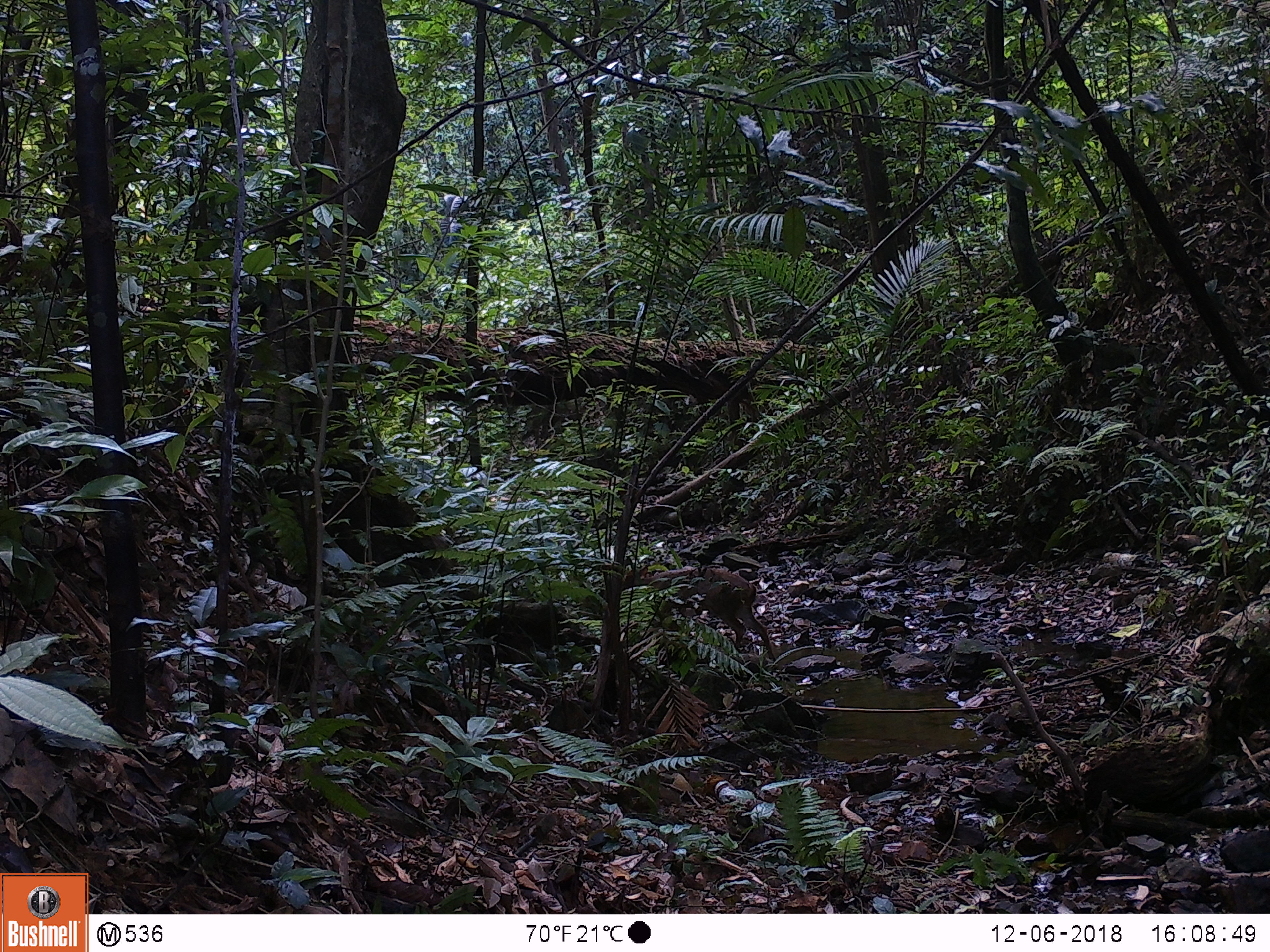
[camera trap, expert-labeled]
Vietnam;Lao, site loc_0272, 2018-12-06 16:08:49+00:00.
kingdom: Animalia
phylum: Chordata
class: Mammalia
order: Artiodactyla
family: Cervidae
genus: Muntiacus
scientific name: Muntiacus vuquangensis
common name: large-antlered muntjac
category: large antlered muntjac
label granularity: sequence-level